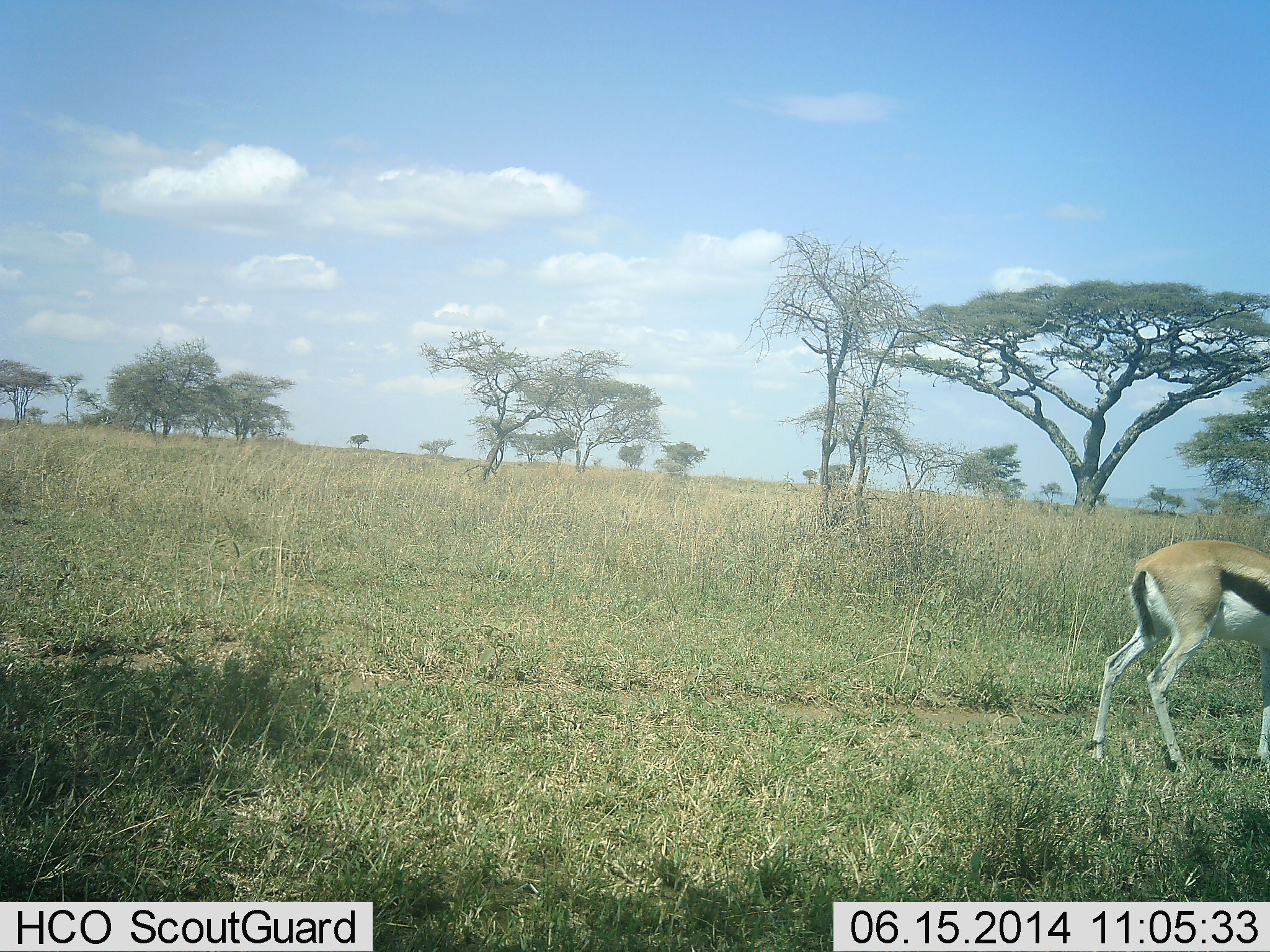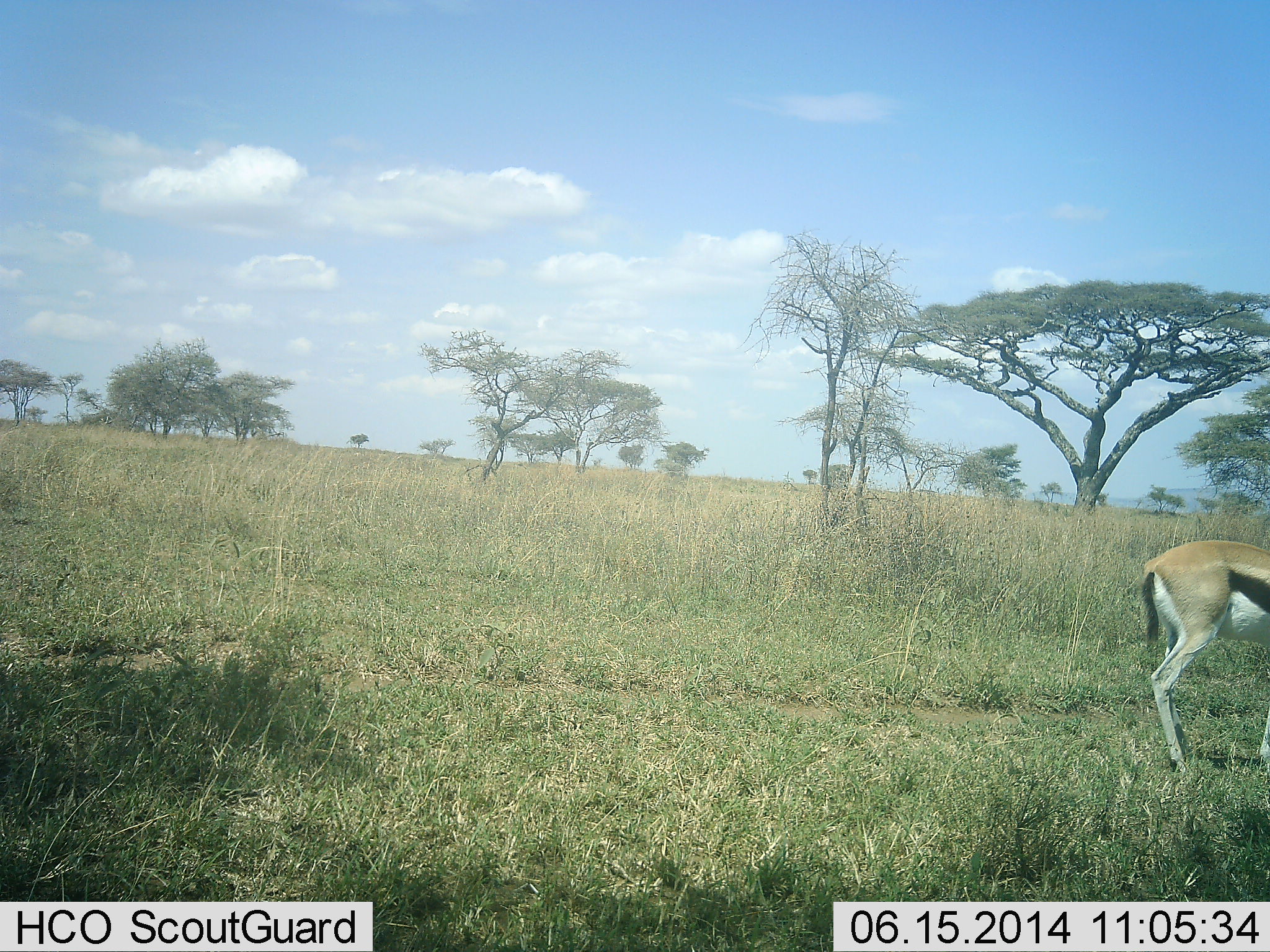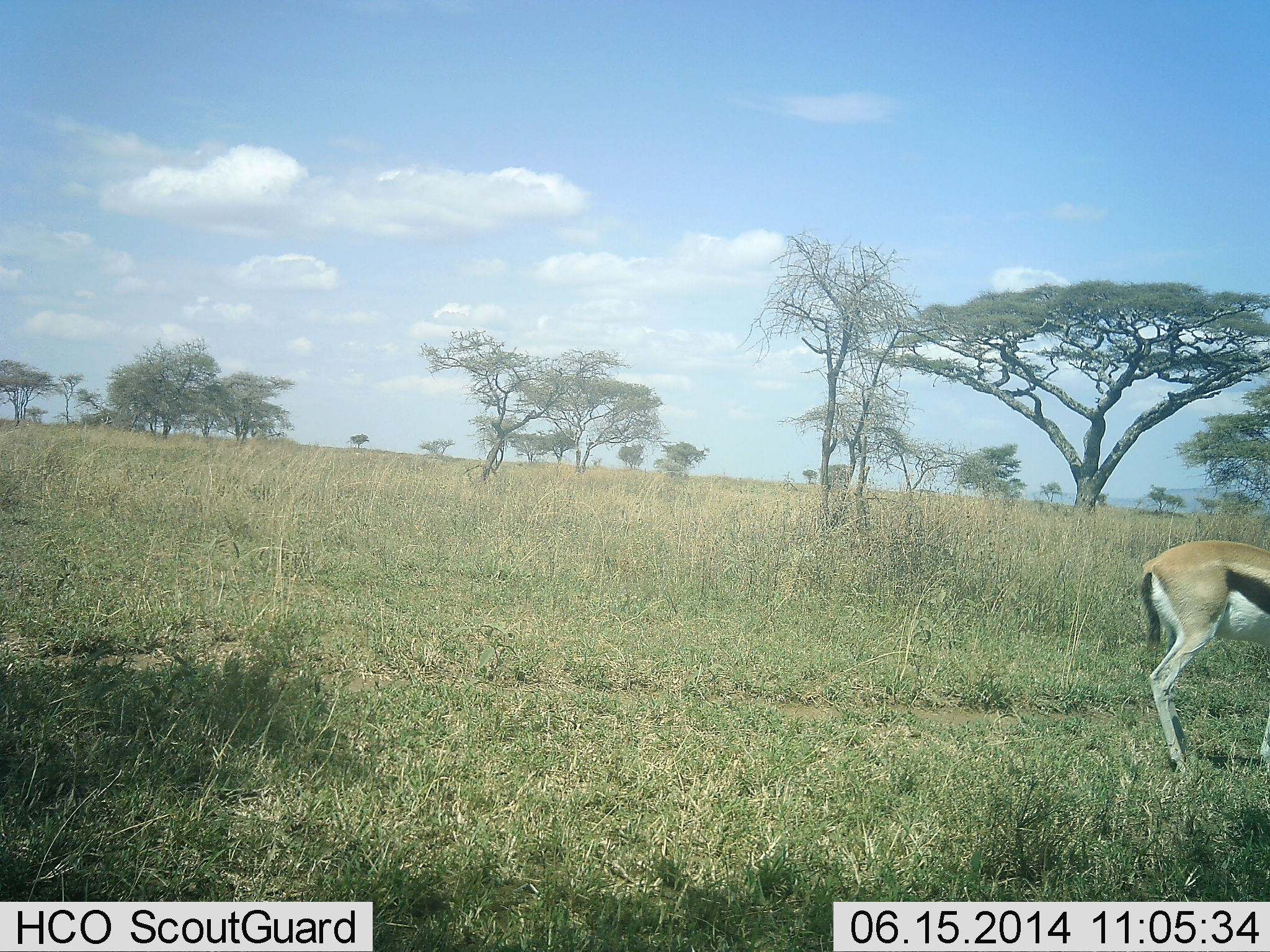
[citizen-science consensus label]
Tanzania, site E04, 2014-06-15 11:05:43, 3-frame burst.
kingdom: Animalia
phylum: Chordata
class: Mammalia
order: Artiodactyla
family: Bovidae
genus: Eudorcas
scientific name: Eudorcas thomsonii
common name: thomson's gazelle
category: gazellethomsons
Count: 1.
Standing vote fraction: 90%.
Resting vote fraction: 0%.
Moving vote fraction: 10%.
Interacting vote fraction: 0%.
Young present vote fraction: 0%.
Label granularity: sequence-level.